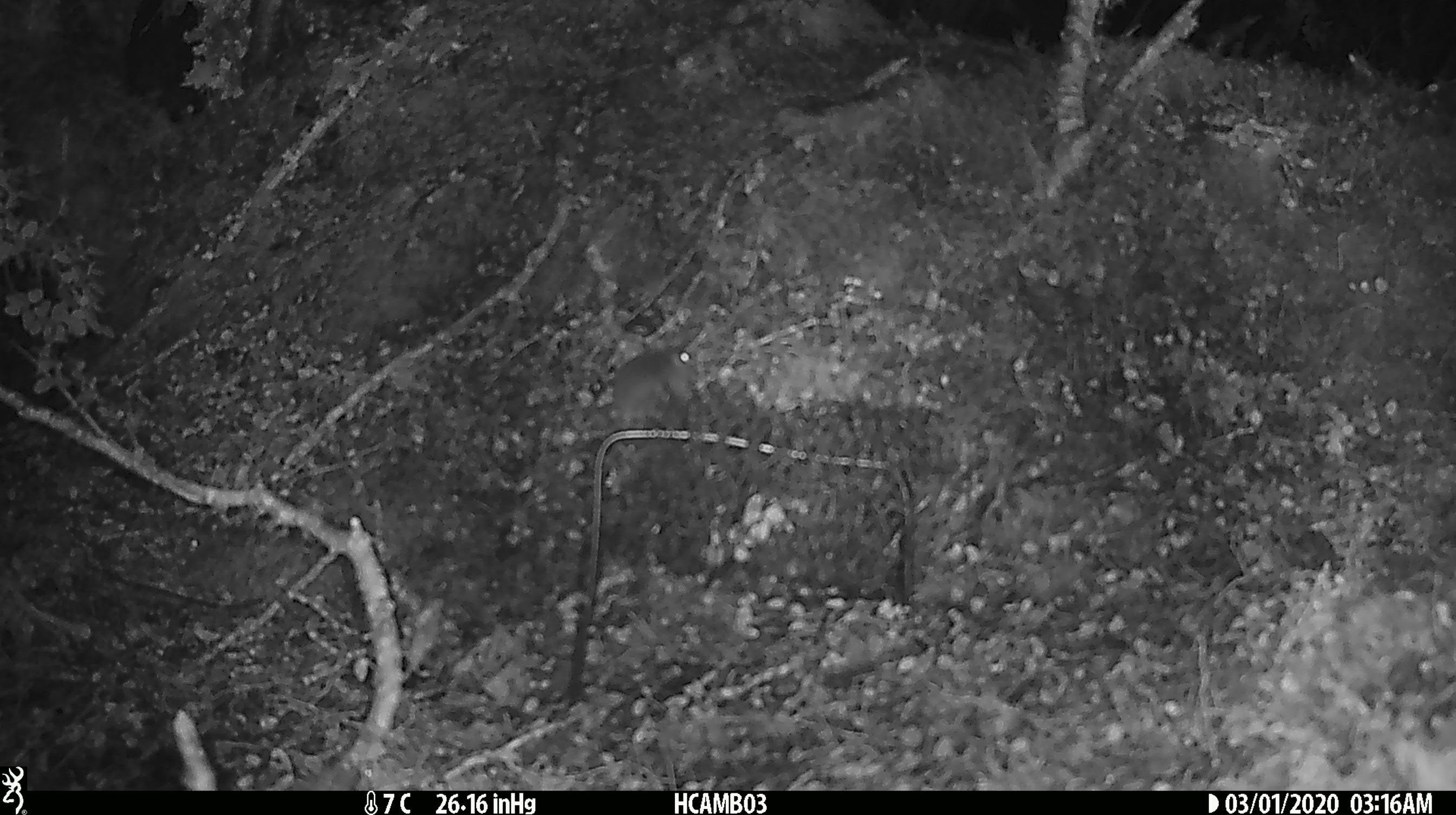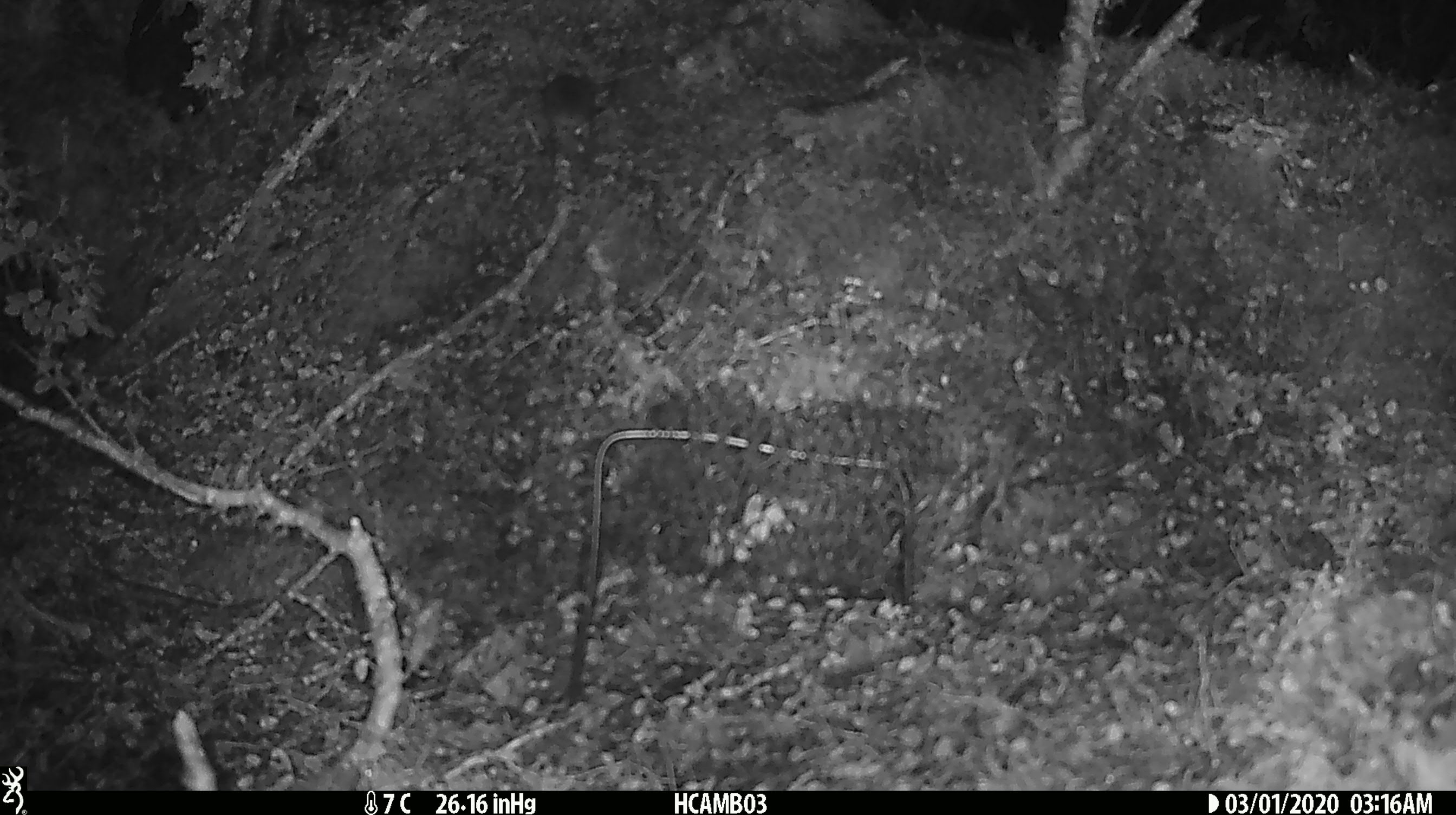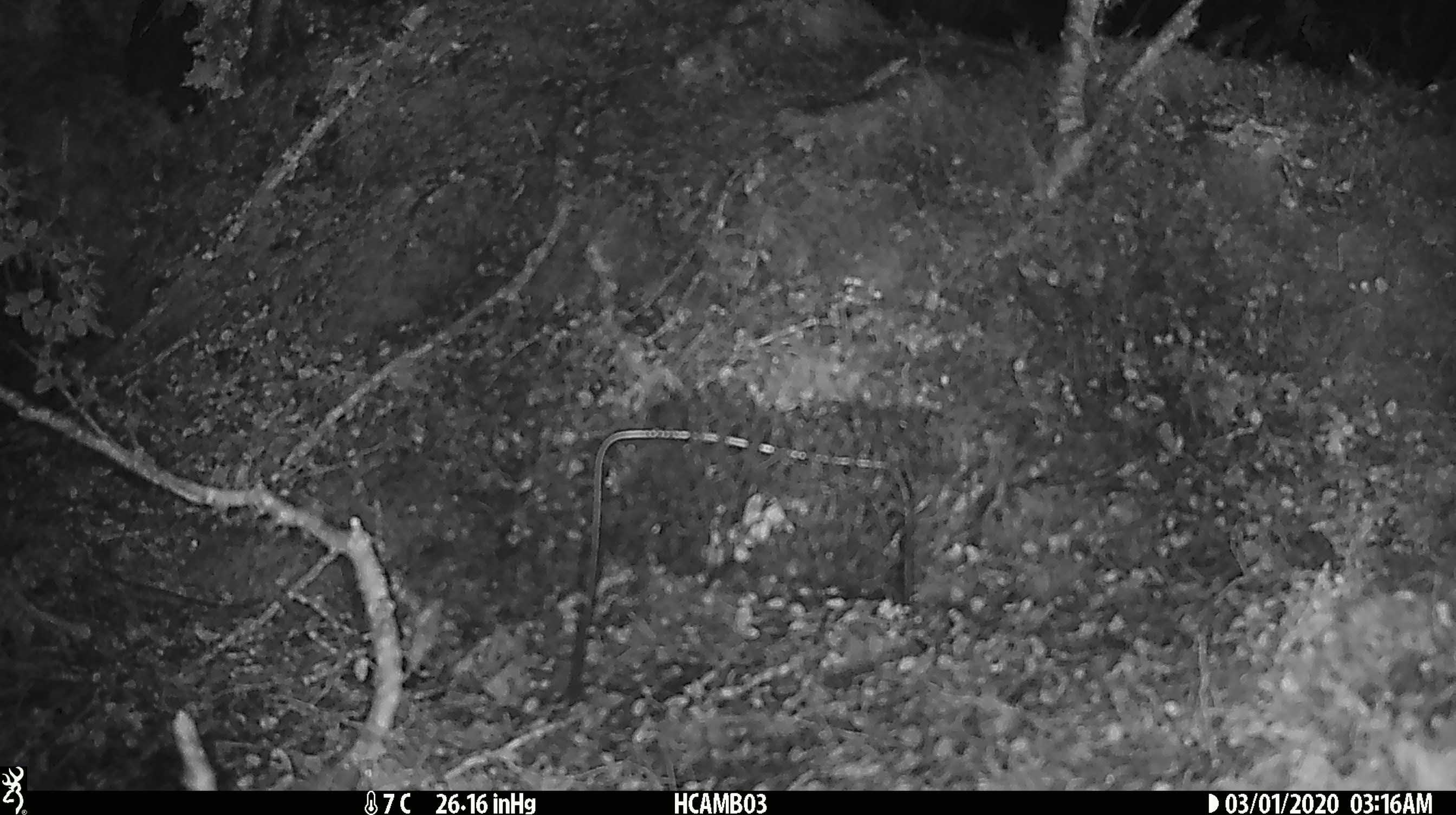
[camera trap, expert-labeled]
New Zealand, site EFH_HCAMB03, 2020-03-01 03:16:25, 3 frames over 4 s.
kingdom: Animalia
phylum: Chordata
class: Mammalia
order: Rodentia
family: Muridae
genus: Mus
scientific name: Mus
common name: mouse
Mouse (Mus).